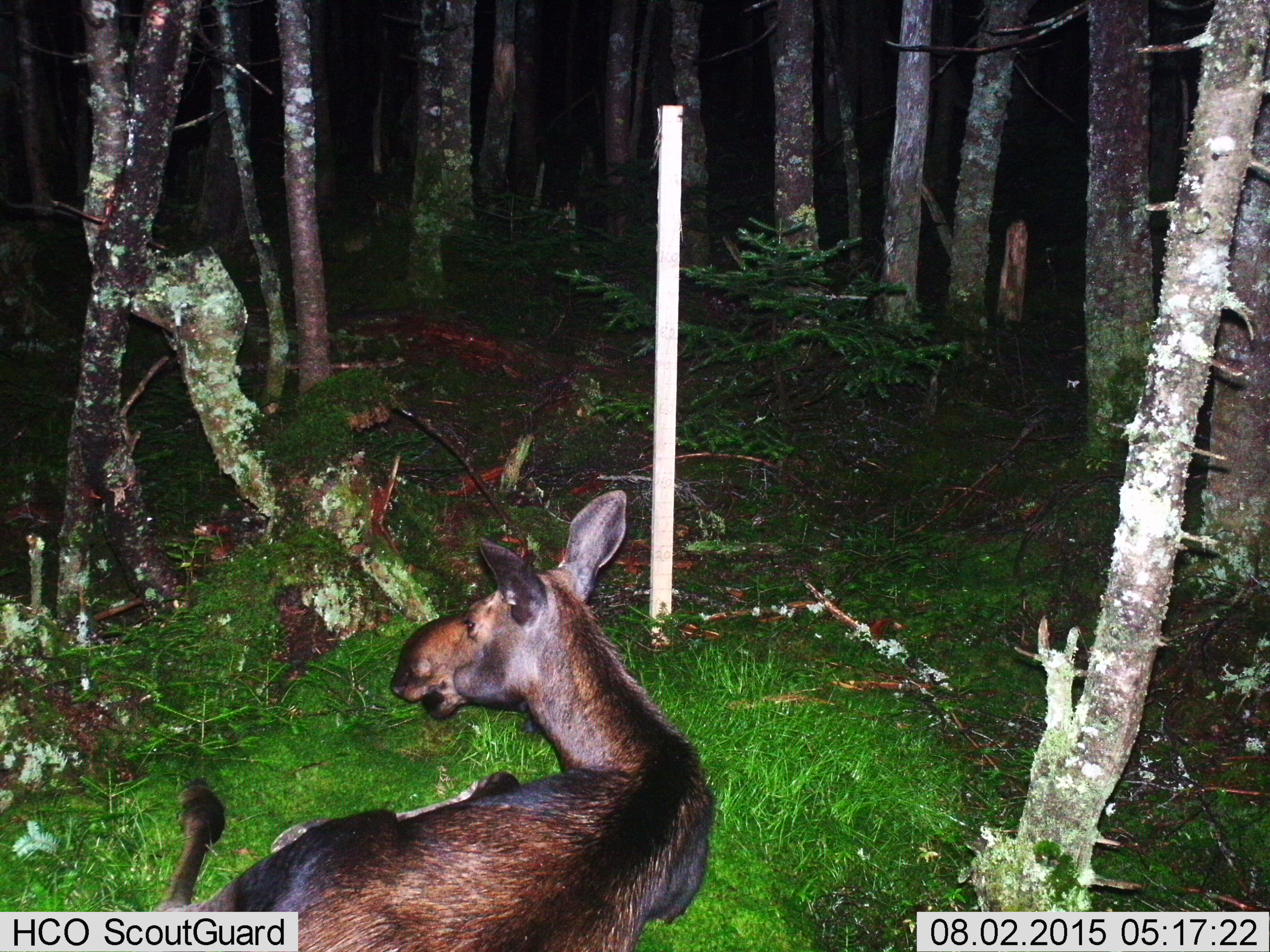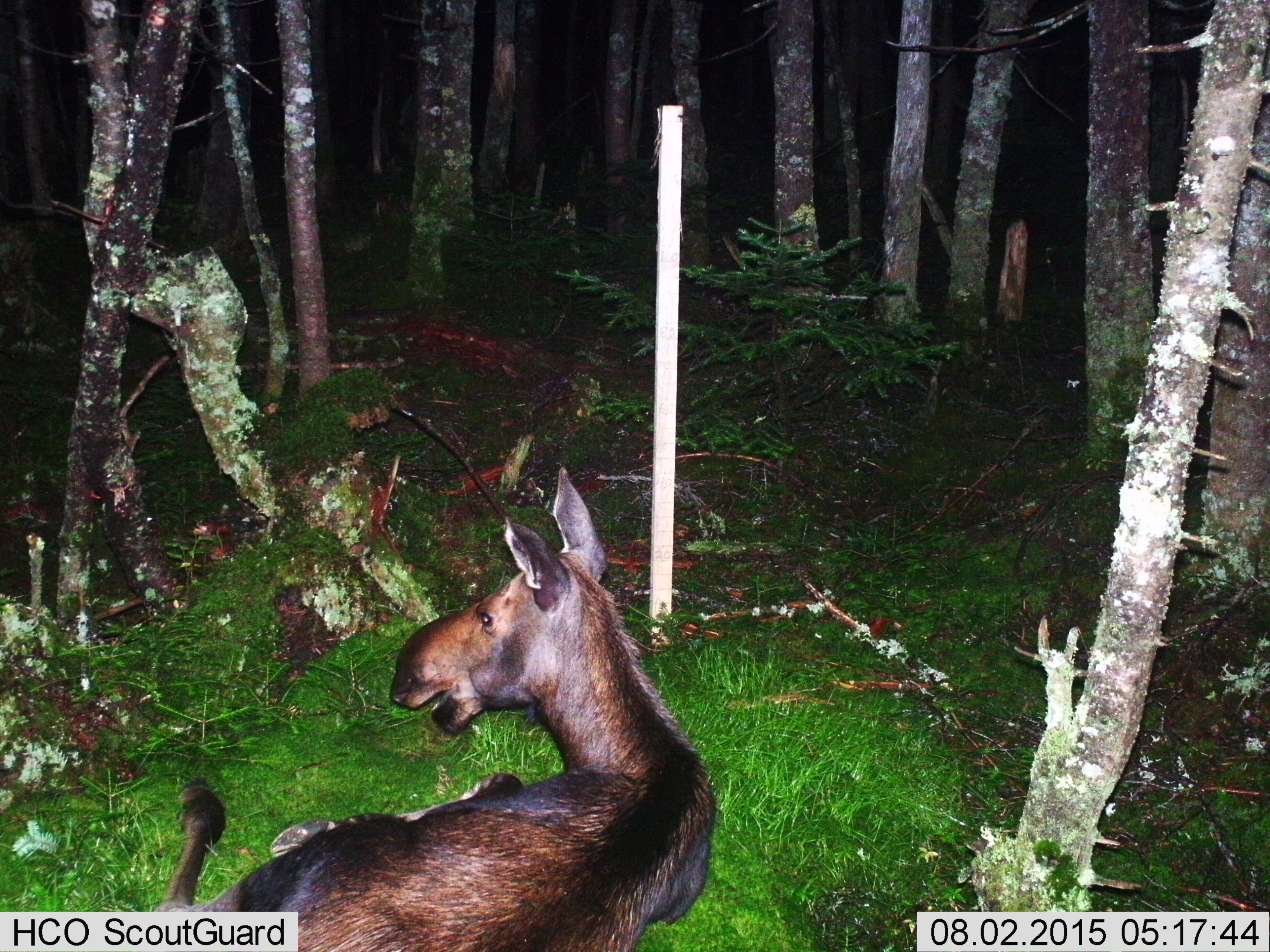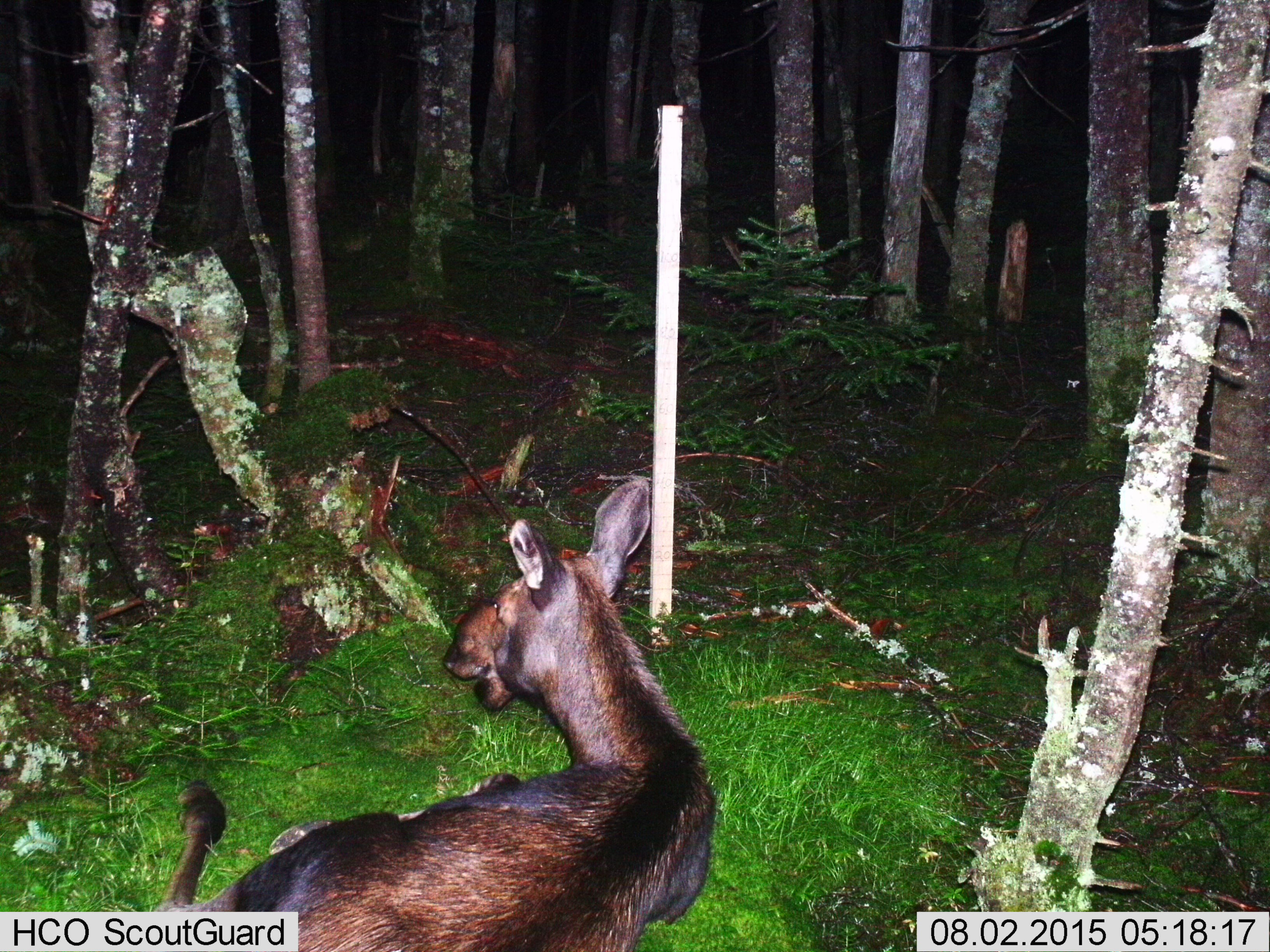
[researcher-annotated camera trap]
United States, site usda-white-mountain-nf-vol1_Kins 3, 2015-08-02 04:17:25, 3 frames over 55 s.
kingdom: Animalia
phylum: Chordata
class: Mammalia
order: Artiodactyla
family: Cervidae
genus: Alces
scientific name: Alces alces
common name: moose